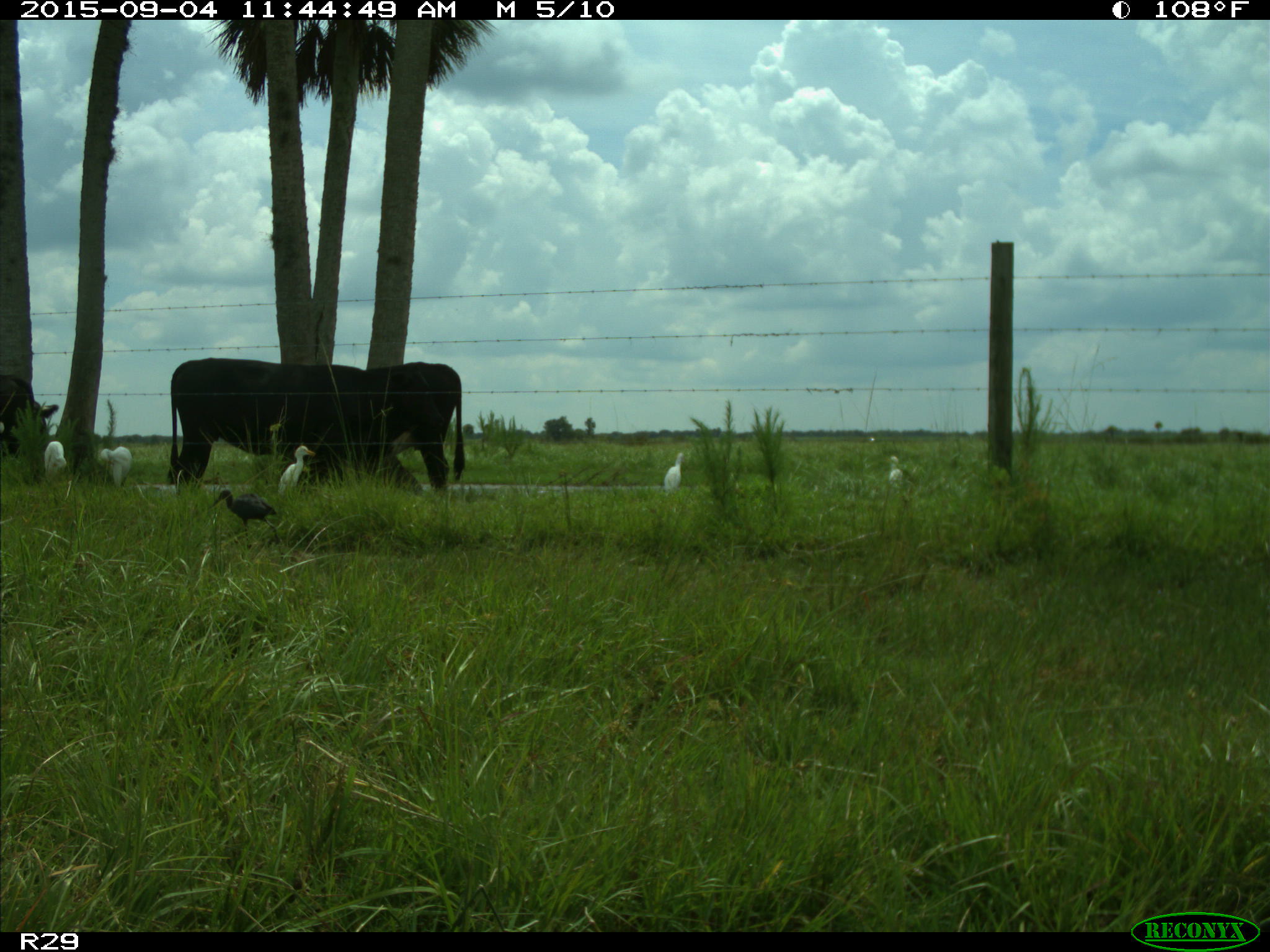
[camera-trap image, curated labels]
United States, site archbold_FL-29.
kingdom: Animalia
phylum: Chordata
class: Mammalia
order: Artiodactyla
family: Bovidae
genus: Bos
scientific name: Bos taurus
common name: domestic cow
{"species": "Bos taurus (domestic cow)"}